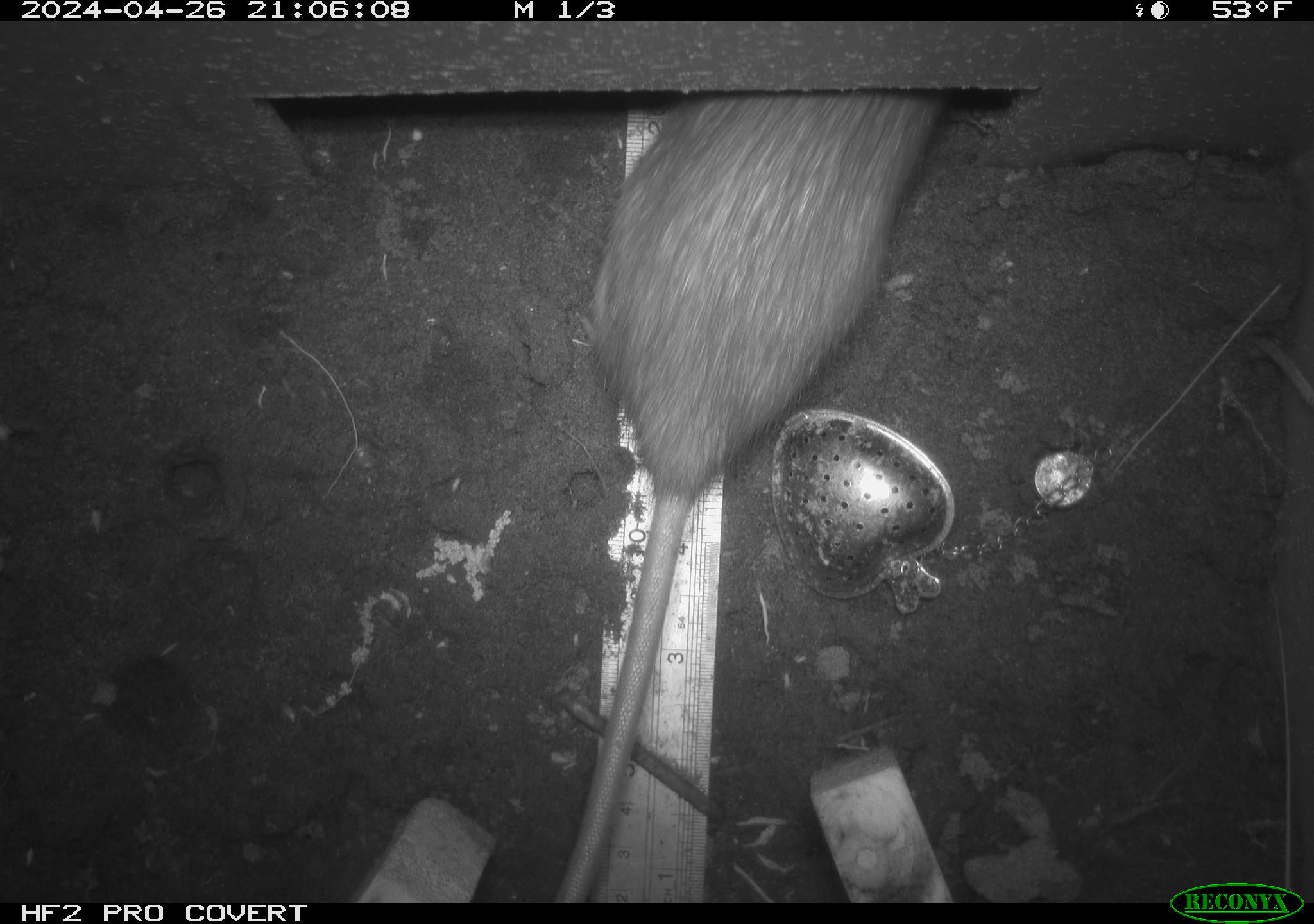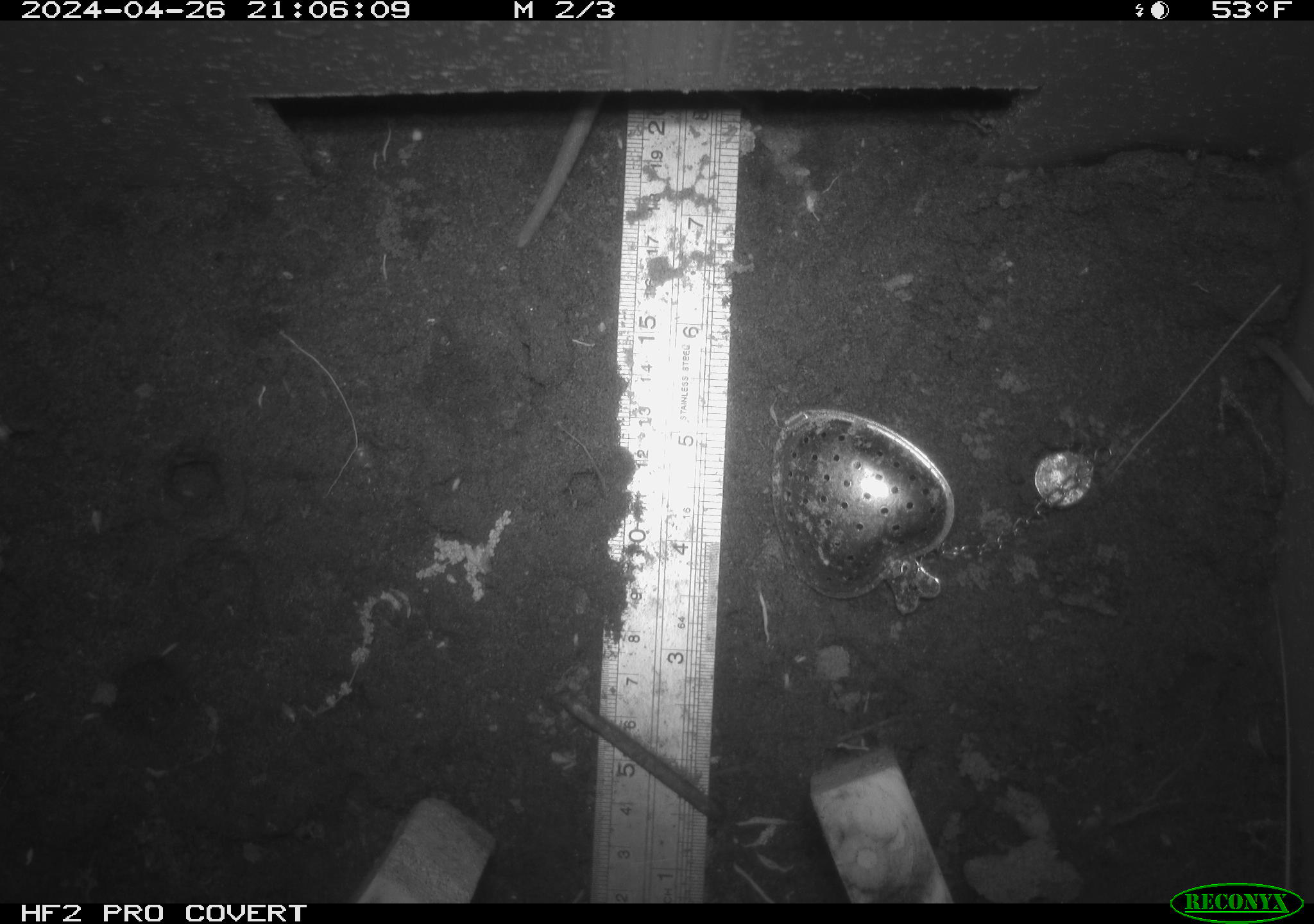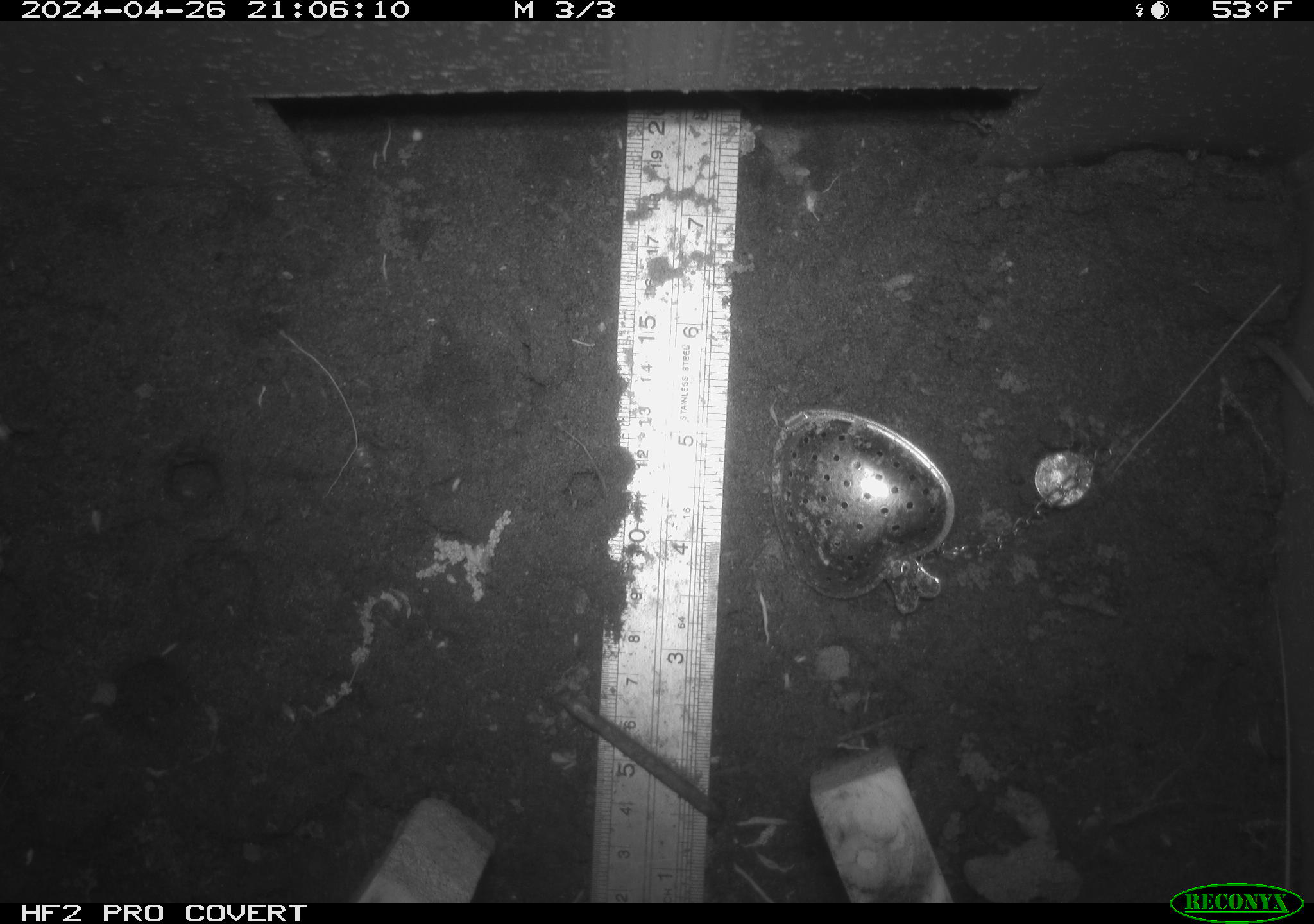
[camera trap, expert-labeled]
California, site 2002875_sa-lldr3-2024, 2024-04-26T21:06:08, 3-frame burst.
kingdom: Animalia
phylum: Chordata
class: Mammalia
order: Rodentia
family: Muridae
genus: Rattus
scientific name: Rattus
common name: rat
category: rattus species